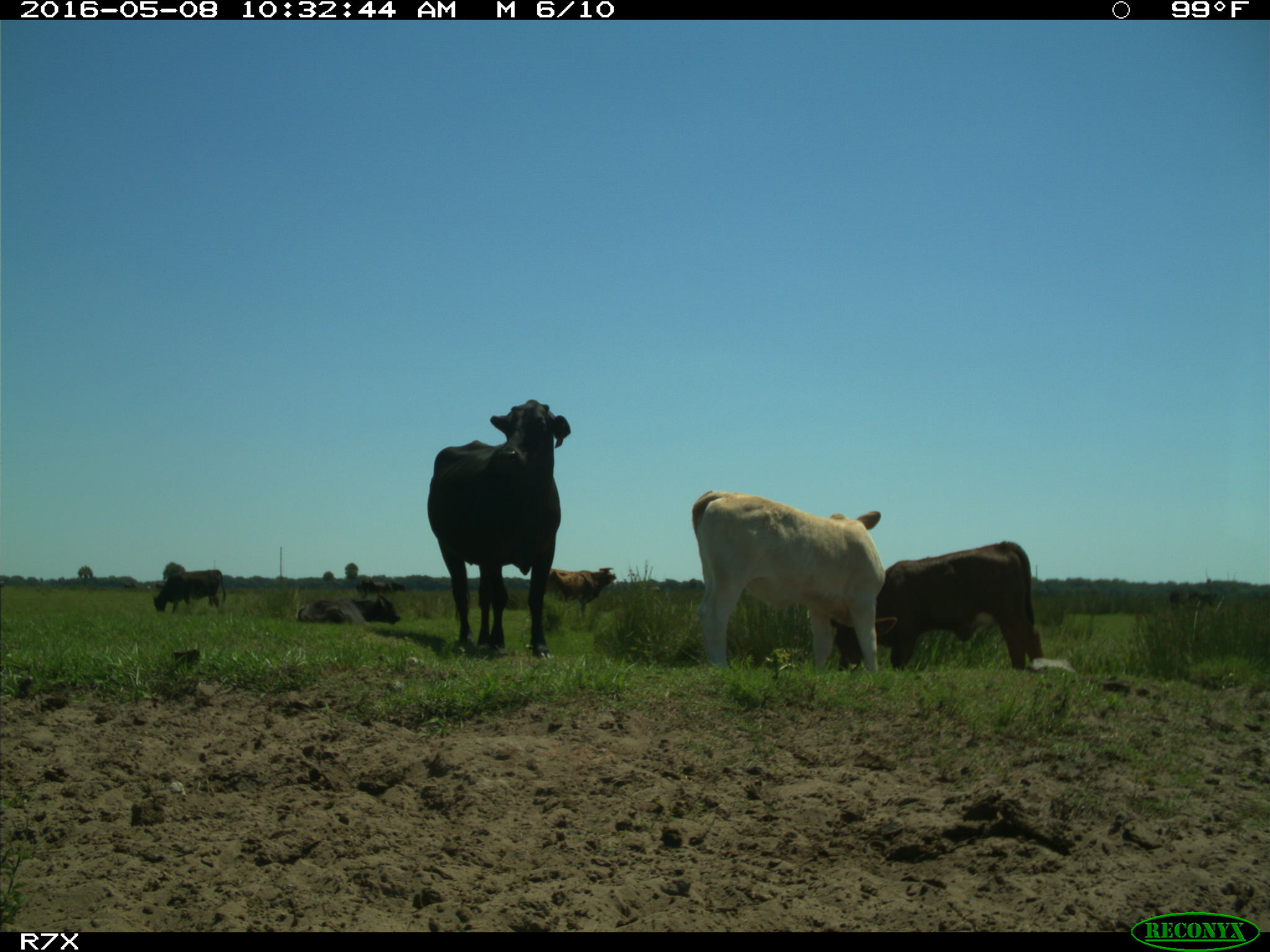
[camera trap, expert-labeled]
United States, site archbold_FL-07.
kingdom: Animalia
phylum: Chordata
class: Mammalia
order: Artiodactyla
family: Bovidae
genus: Bos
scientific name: Bos taurus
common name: domestic cow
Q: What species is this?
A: Bos taurus (domestic cow).